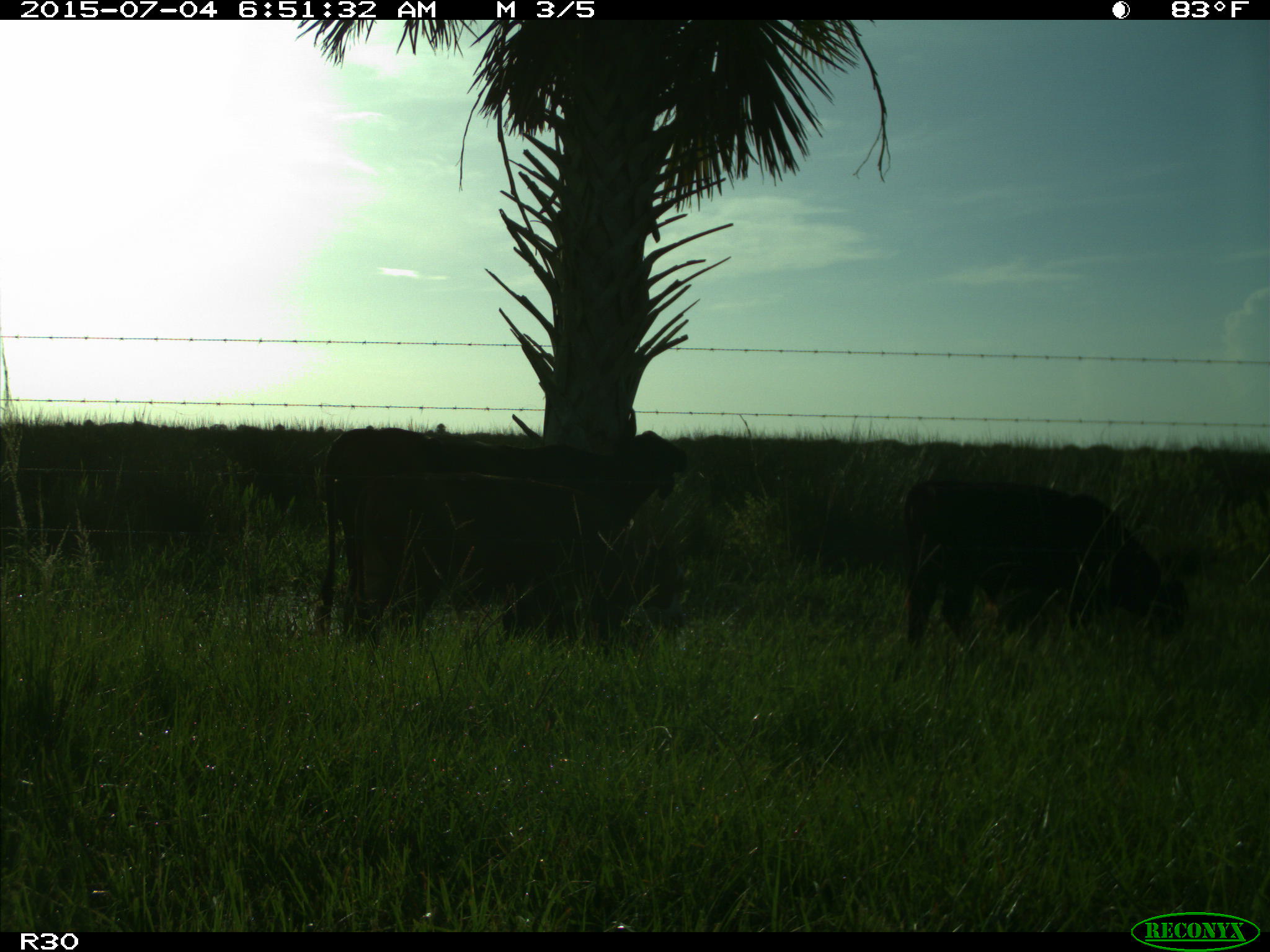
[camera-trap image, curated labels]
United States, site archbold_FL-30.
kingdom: Animalia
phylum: Chordata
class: Mammalia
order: Artiodactyla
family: Bovidae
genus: Bos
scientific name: Bos taurus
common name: domestic cow